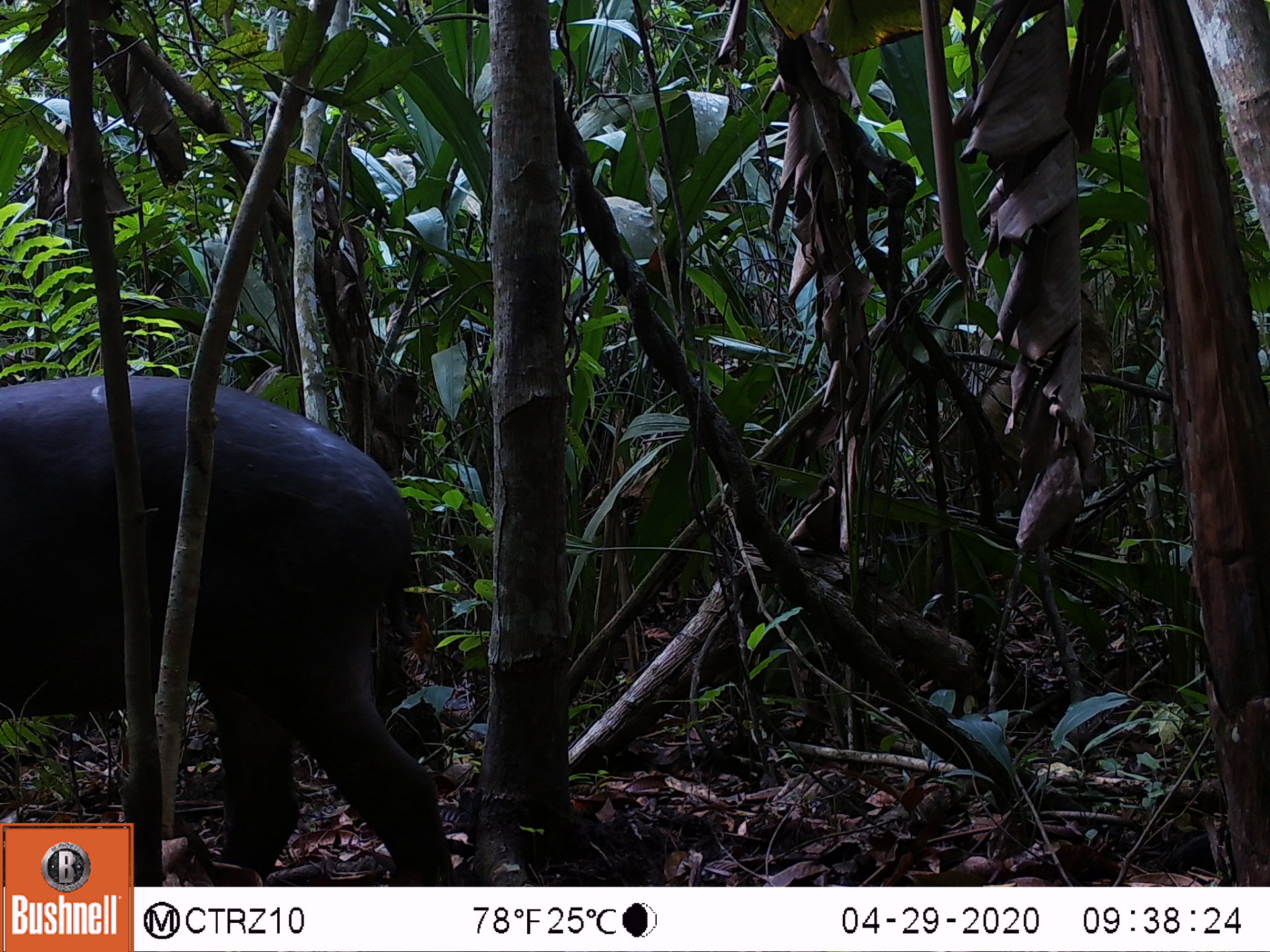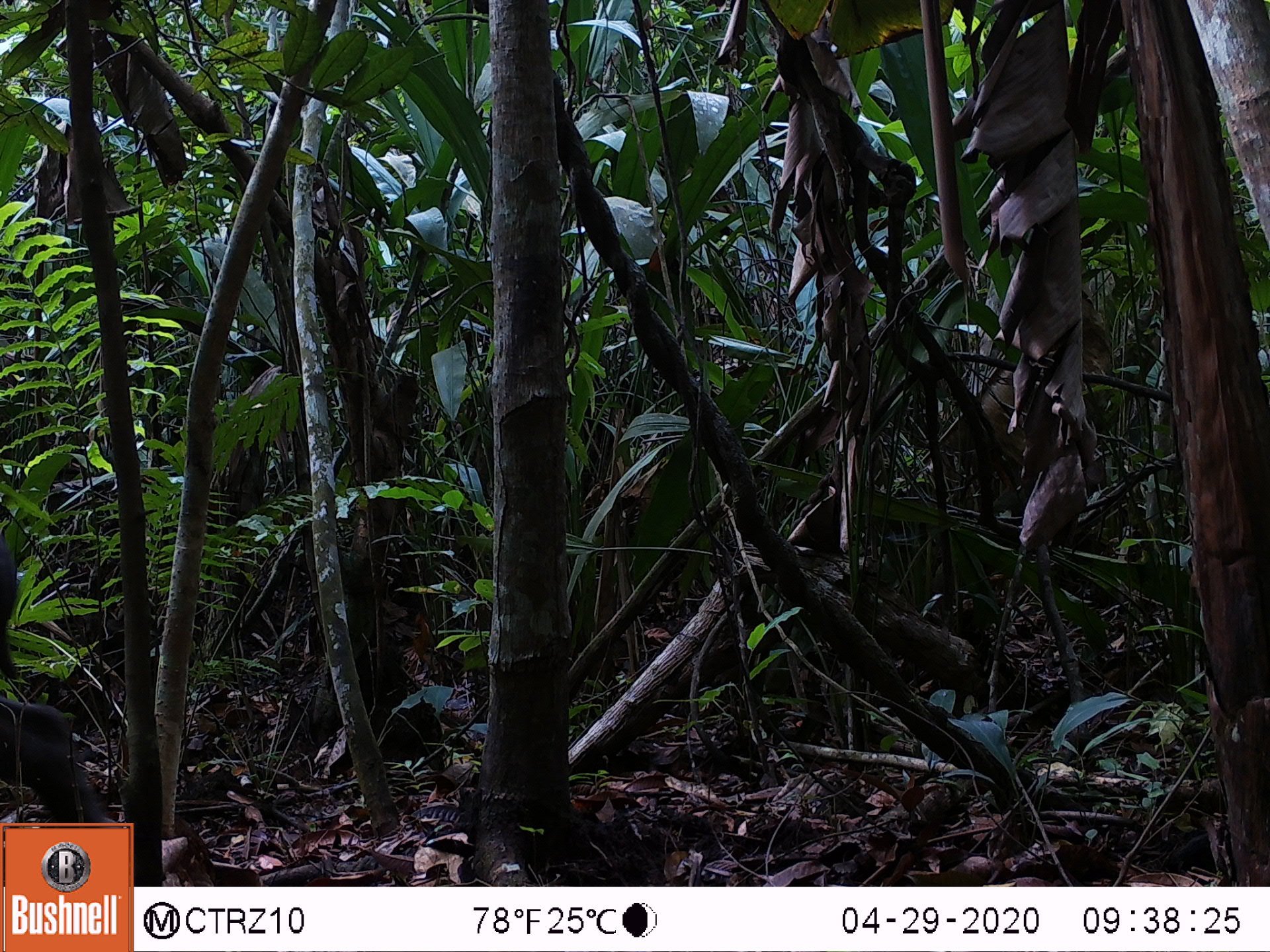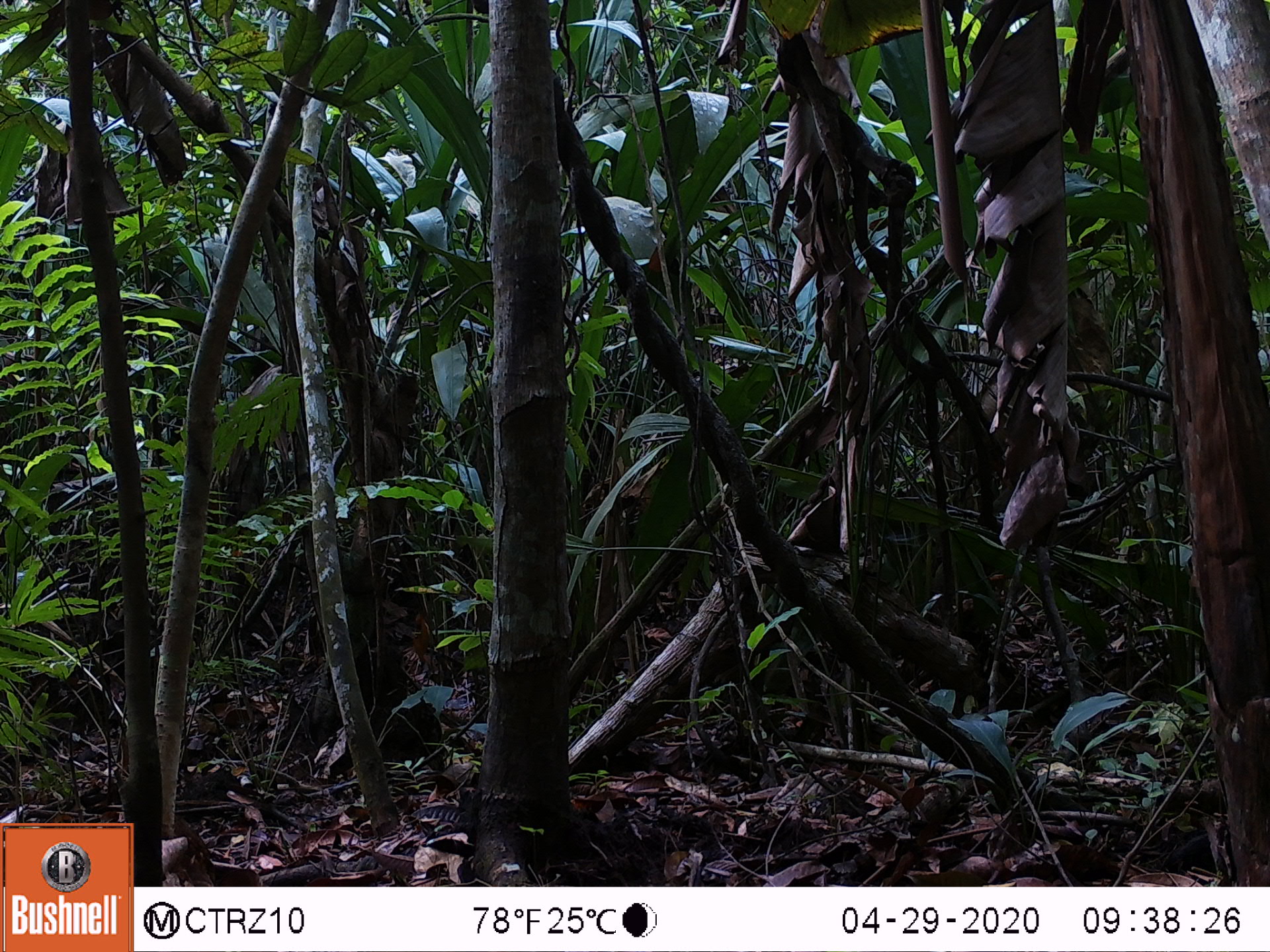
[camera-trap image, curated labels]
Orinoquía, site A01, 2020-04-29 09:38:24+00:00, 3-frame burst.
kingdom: Animalia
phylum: Chordata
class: Mammalia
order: Perissodactyla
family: Tapiridae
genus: Tapirus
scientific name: Tapirus terrestris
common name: lowland tapir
Lowland tapir (Tapirus terrestris).